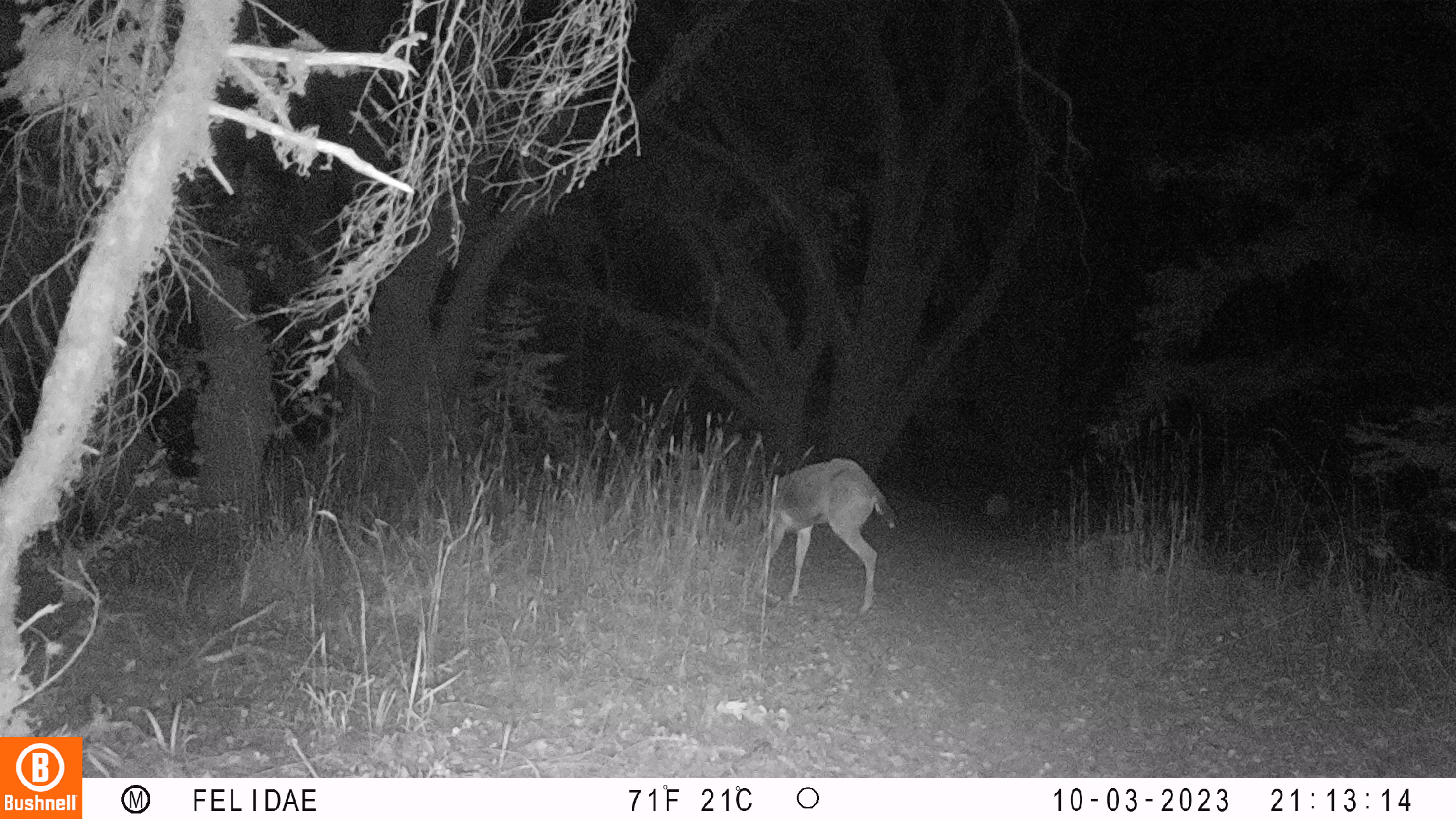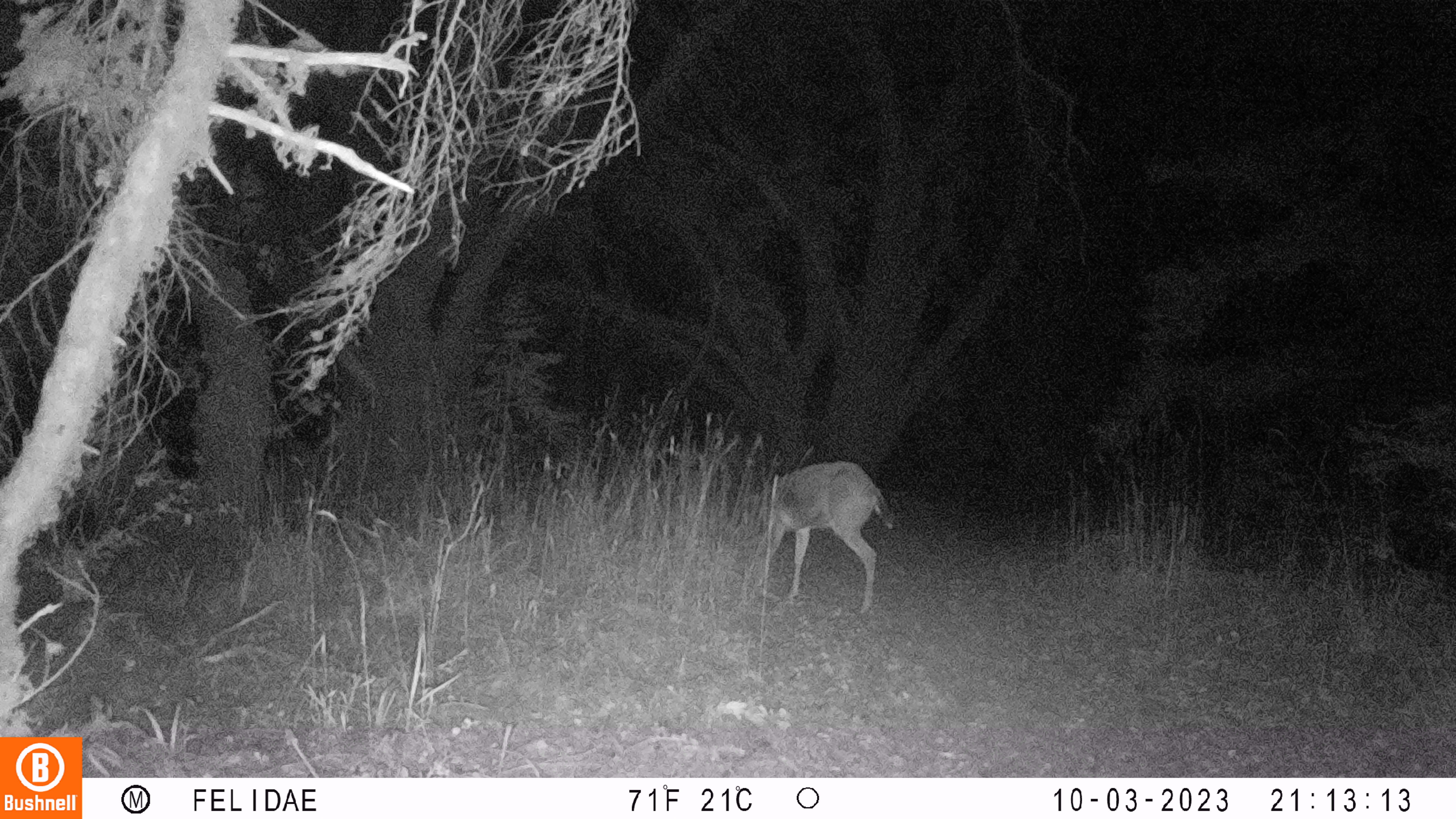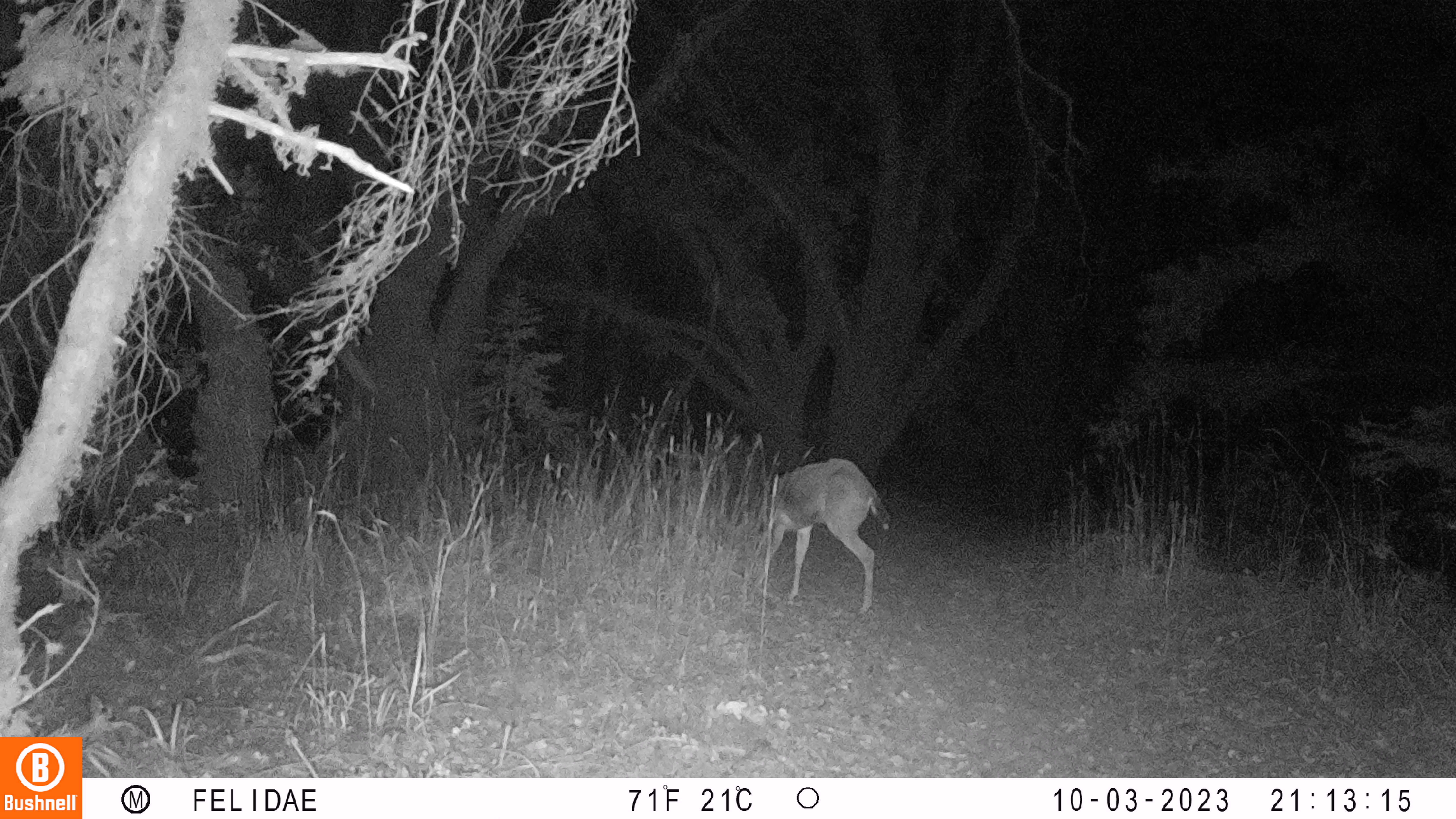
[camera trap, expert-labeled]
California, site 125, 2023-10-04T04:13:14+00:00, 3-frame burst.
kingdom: Animalia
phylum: Chordata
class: Mammalia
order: Artiodactyla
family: Cervidae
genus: Odocoileus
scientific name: Odocoileus hemionus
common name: mule deer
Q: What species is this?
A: Mule deer (Odocoileus hemionus).